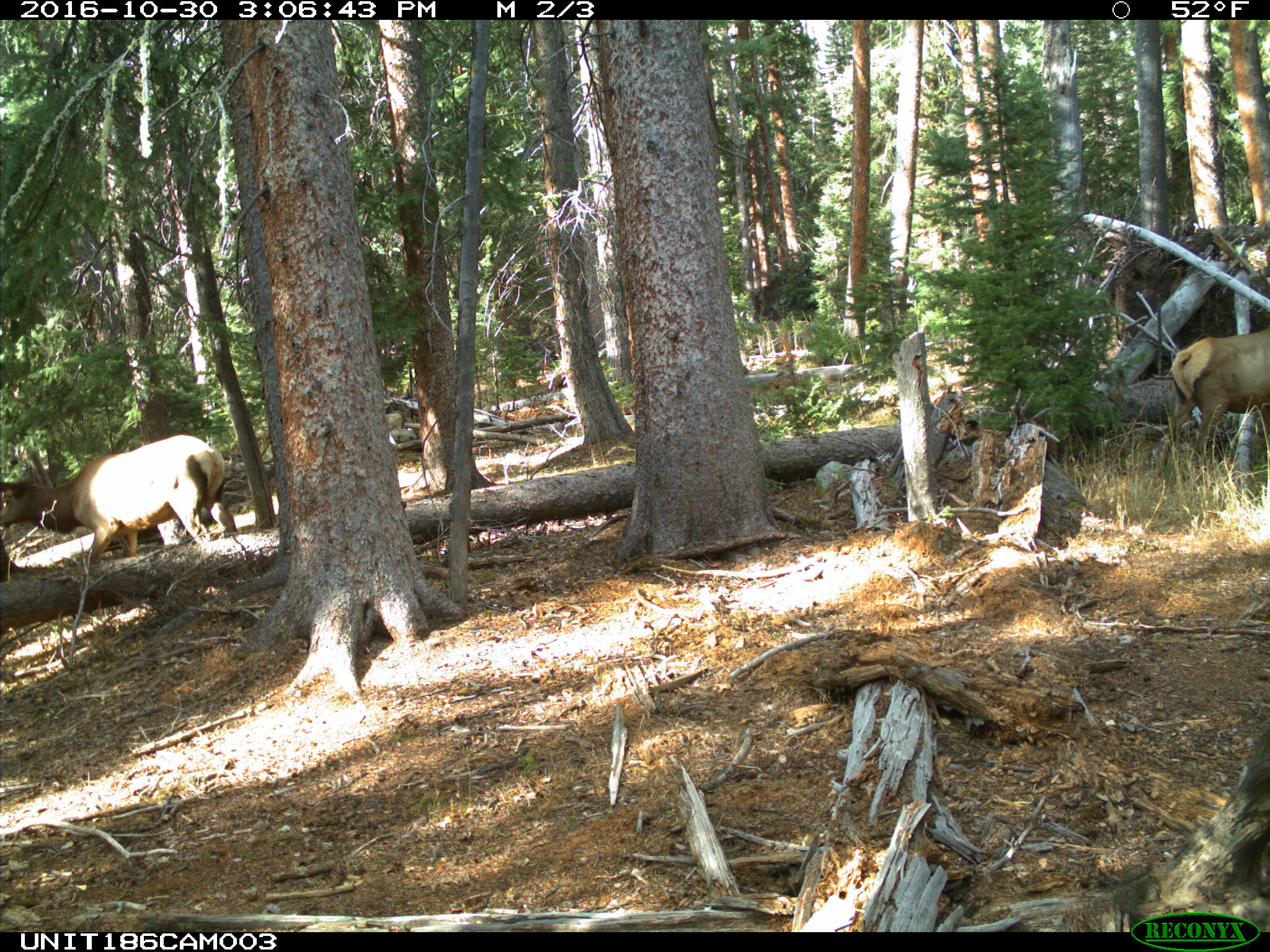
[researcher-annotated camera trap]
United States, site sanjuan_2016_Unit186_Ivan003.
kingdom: Animalia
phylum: Chordata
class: Mammalia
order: Artiodactyla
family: Cervidae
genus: Cervus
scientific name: Cervus elaphus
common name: red deer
Cervus elaphus (red deer).